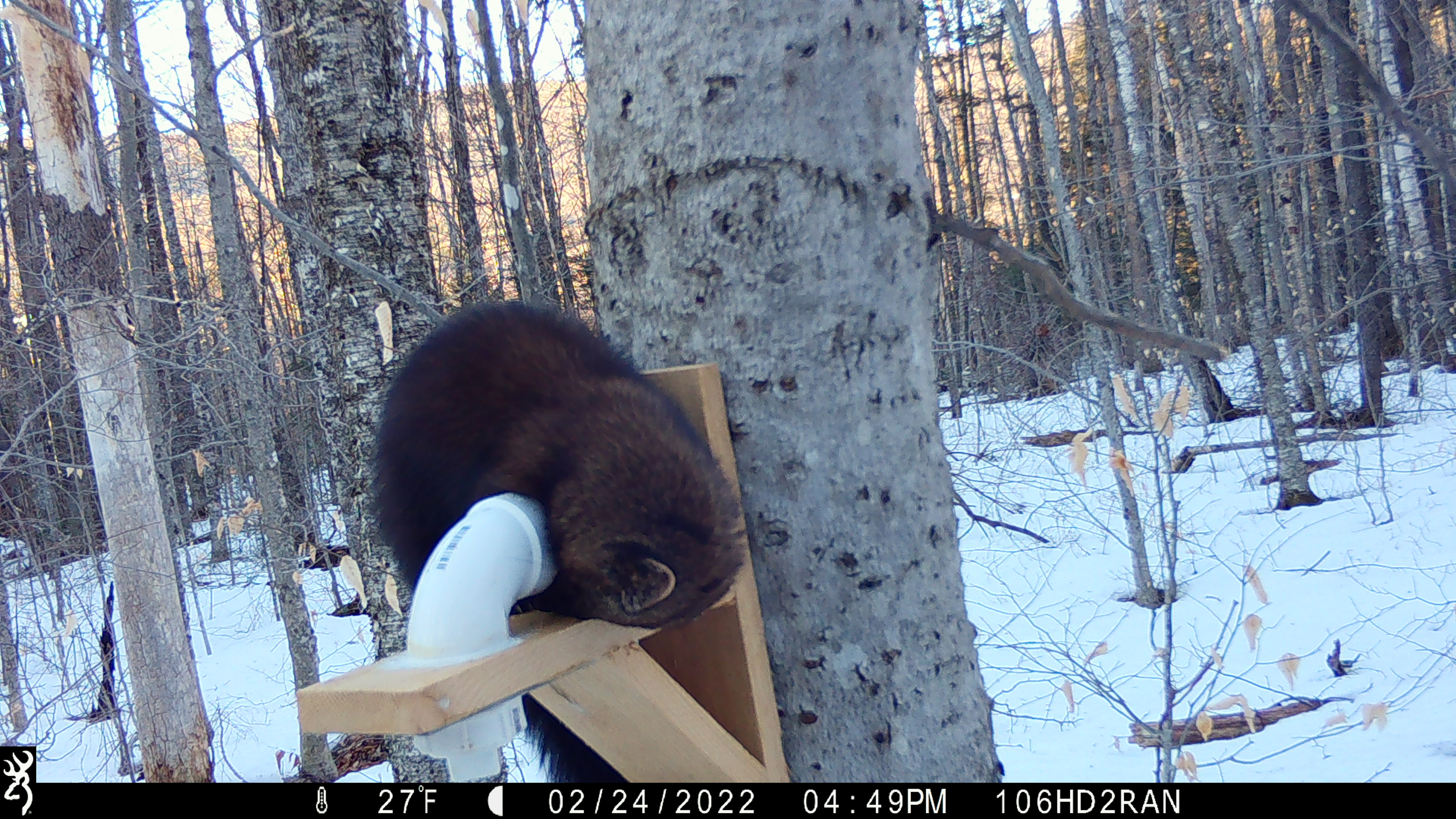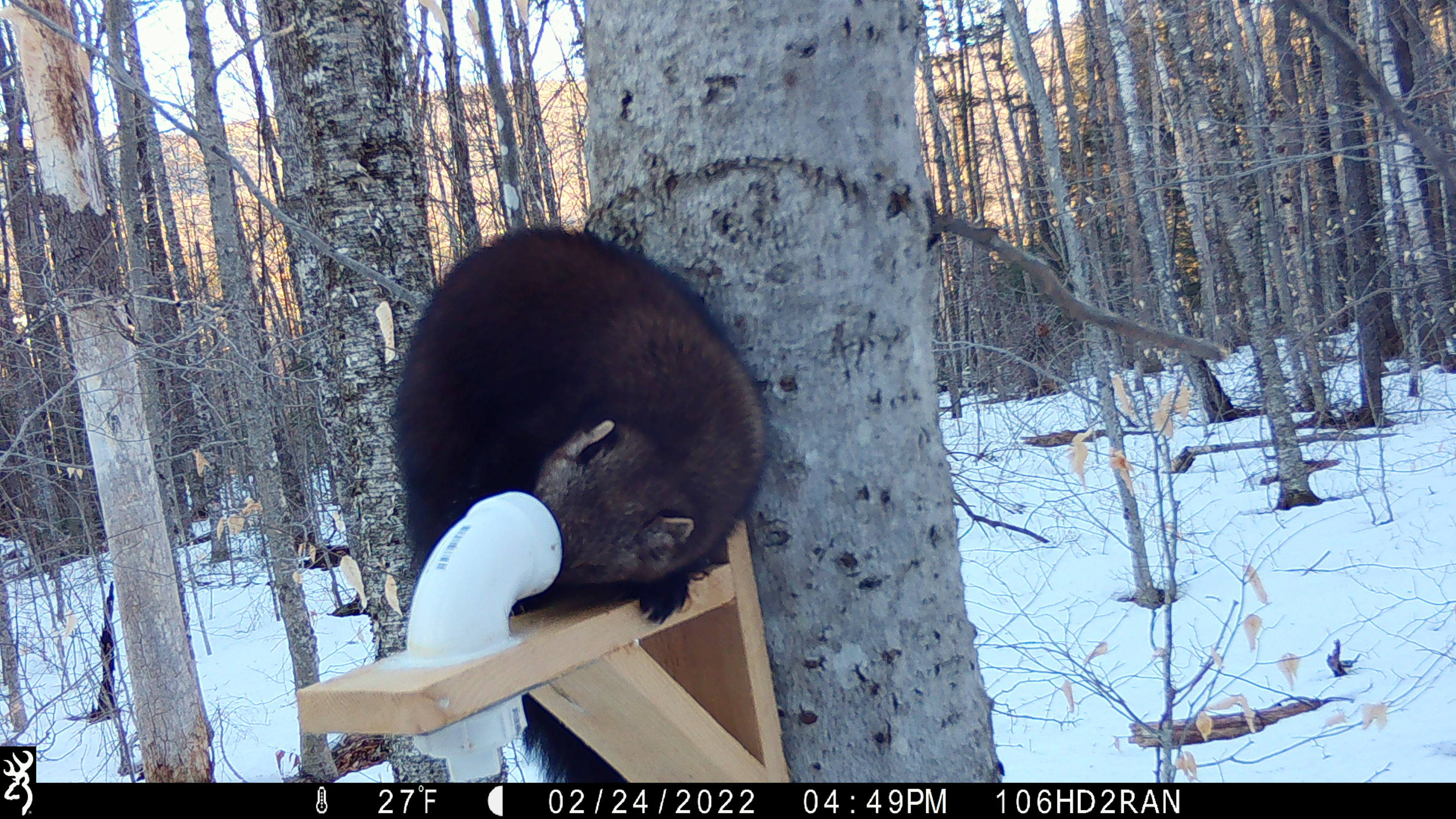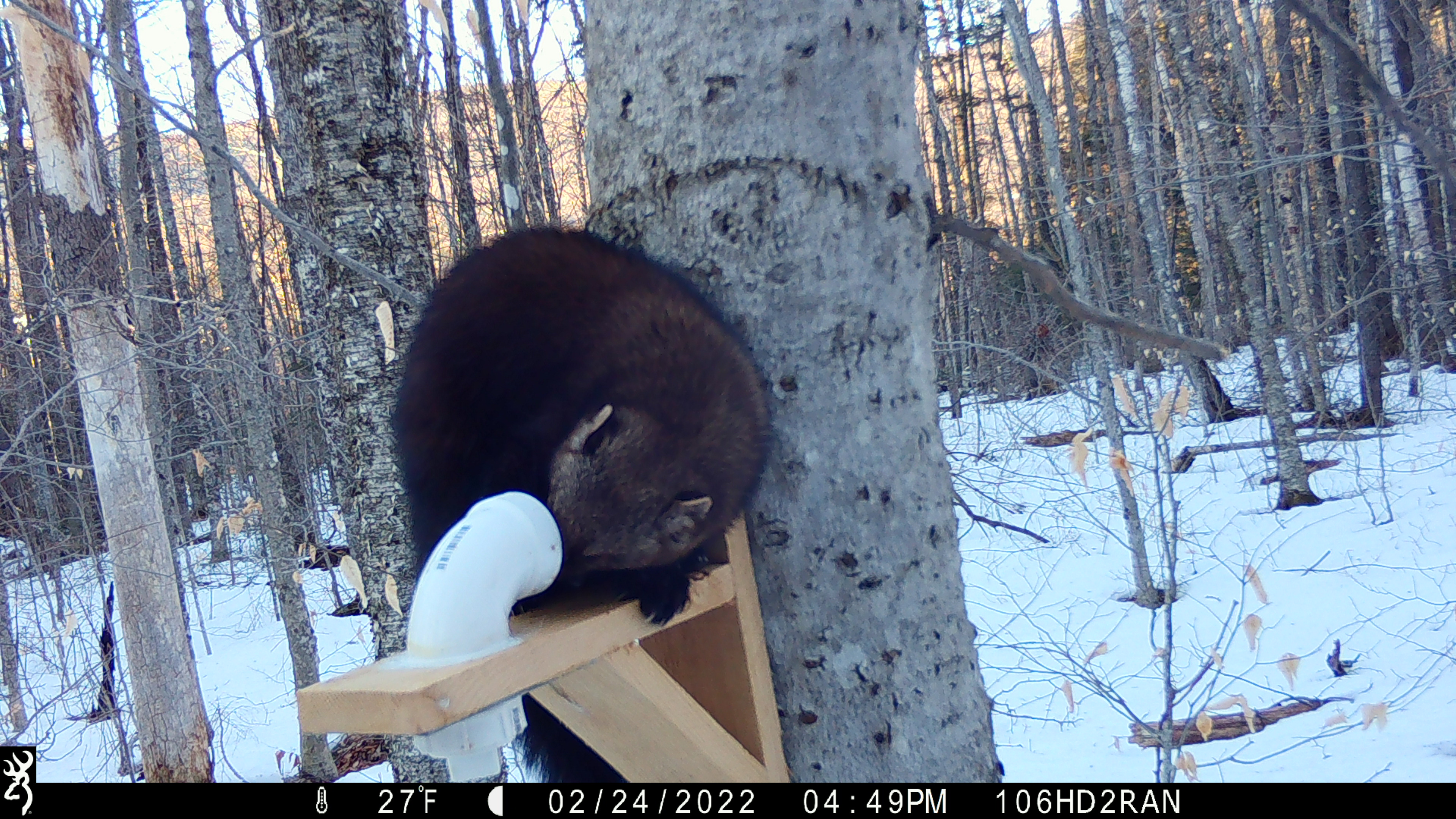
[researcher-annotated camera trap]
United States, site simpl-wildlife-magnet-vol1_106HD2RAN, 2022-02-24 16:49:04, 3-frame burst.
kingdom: Animalia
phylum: Chordata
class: Mammalia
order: Carnivora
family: Mustelidae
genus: Pekania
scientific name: Pekania pennanti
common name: fisher